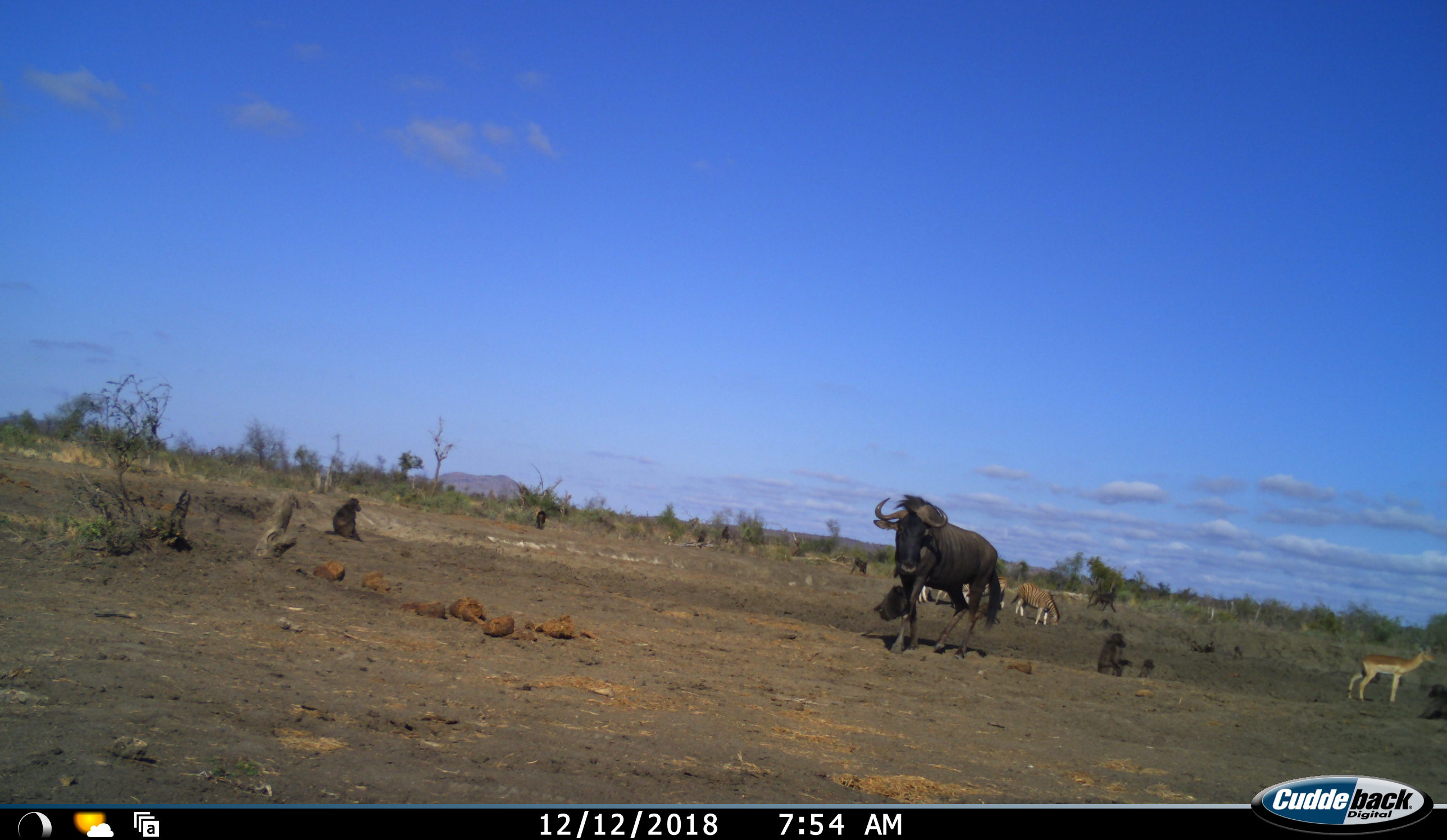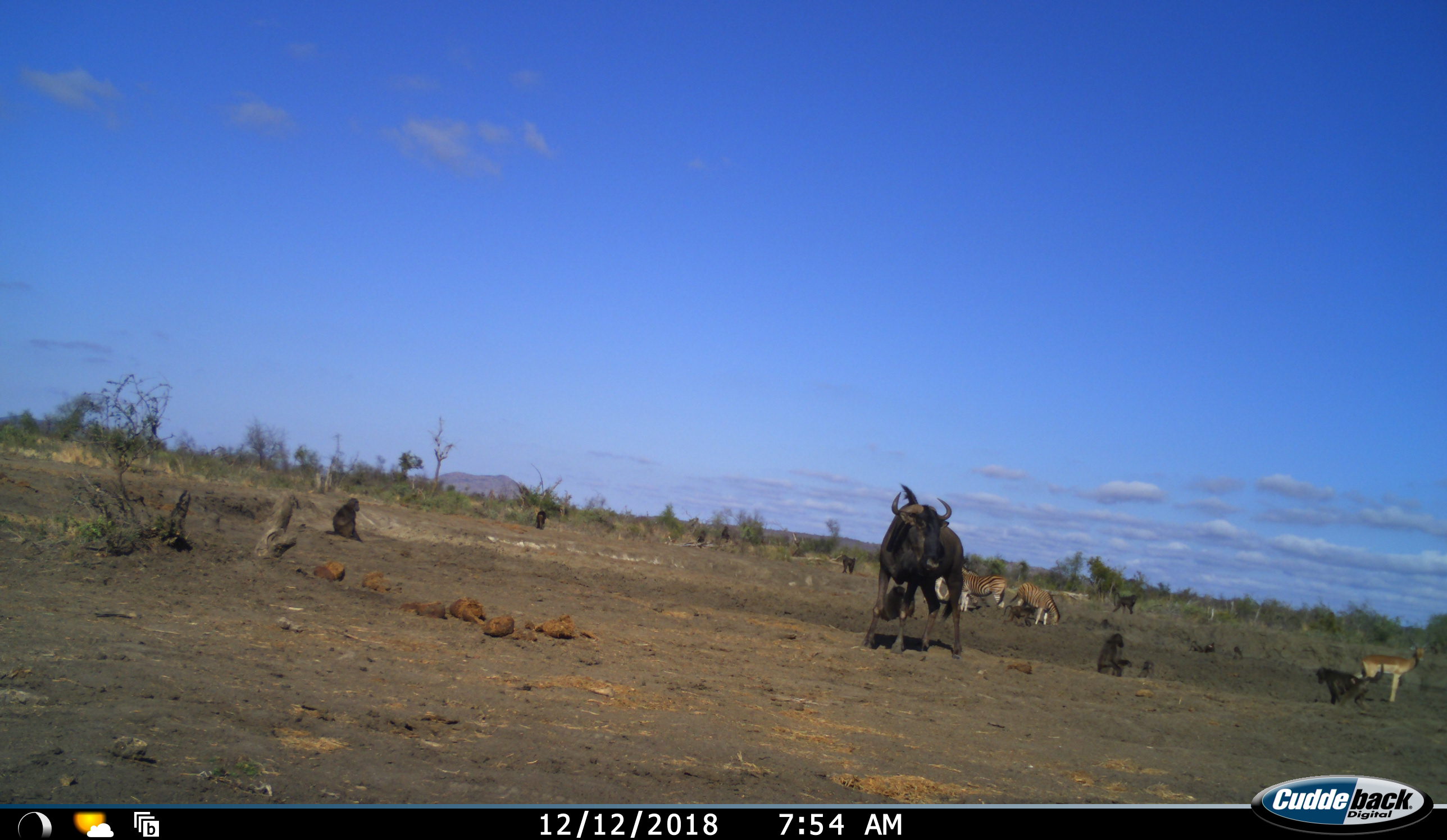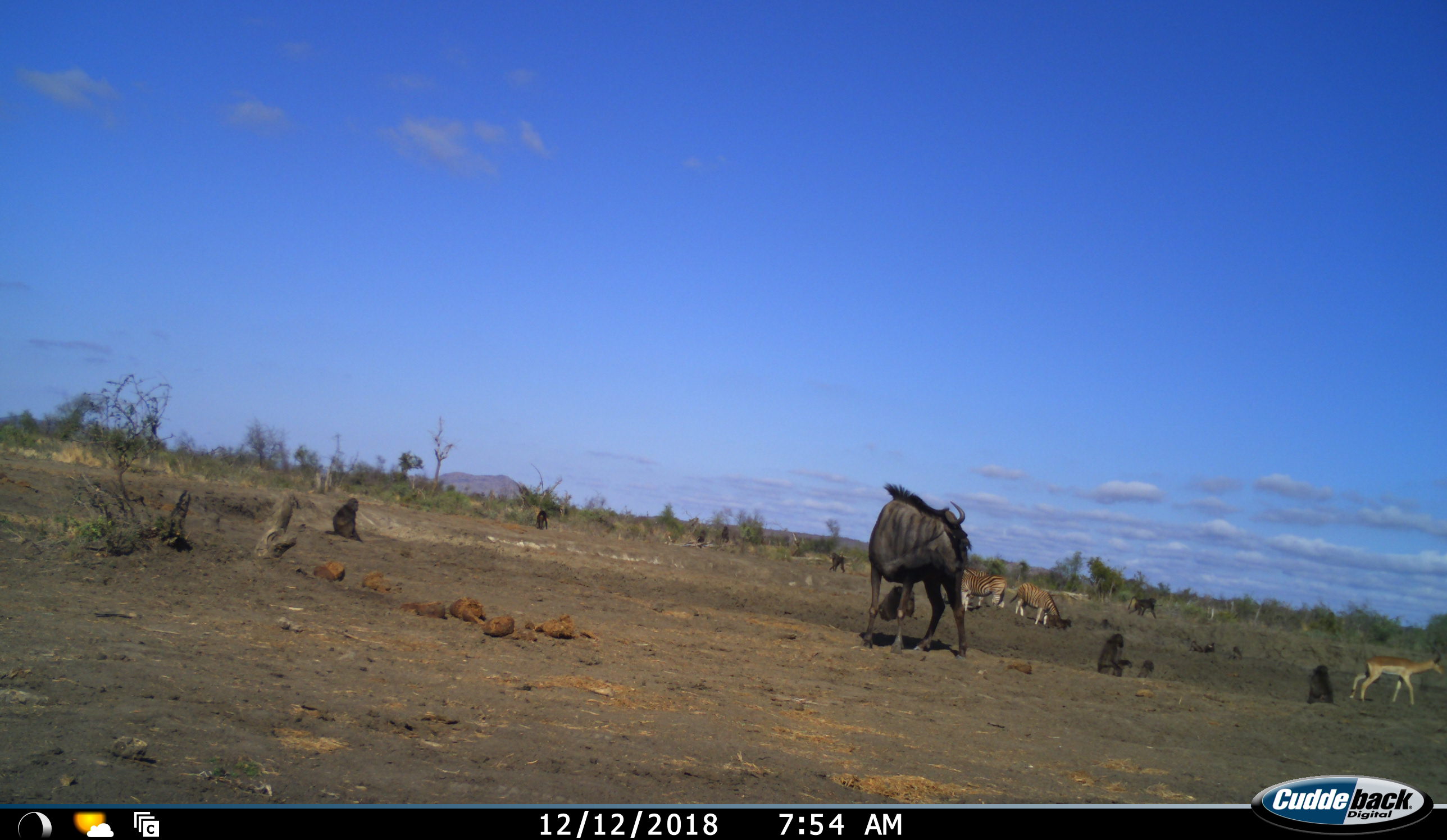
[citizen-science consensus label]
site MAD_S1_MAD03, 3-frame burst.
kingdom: Animalia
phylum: Chordata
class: Mammalia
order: Primates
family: Cercopithecidae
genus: Papio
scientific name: Papio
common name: baboon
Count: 10.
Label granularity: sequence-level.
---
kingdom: Animalia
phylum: Chordata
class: Mammalia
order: Artiodactyla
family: Bovidae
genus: Aepyceros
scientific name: Aepyceros melampus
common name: impala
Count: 1.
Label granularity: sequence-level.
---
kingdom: Animalia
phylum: Chordata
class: Mammalia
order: Artiodactyla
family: Bovidae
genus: Connochaetes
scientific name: Connochaetes taurinus taurinus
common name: blue wildebeest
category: wildebeestblue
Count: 1.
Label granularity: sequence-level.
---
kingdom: Animalia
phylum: Chordata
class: Mammalia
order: Perissodactyla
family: Equidae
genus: Equus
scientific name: Equus quagga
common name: plains zebra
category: zebraplains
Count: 3.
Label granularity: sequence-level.